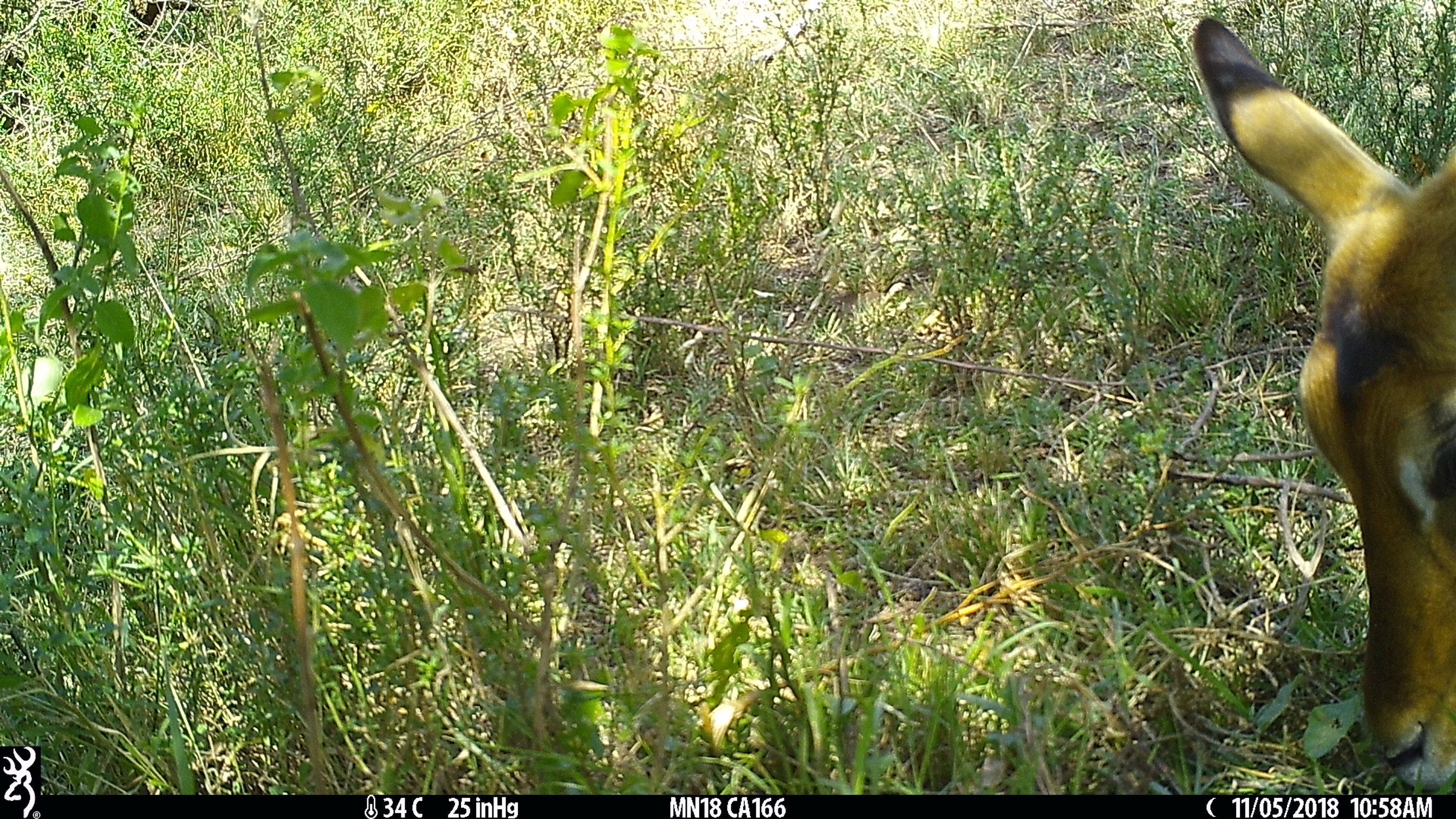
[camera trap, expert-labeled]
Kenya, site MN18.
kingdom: Animalia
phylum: Chordata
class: Mammalia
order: Artiodactyla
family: Bovidae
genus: Aepyceros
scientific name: Aepyceros melampus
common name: impala